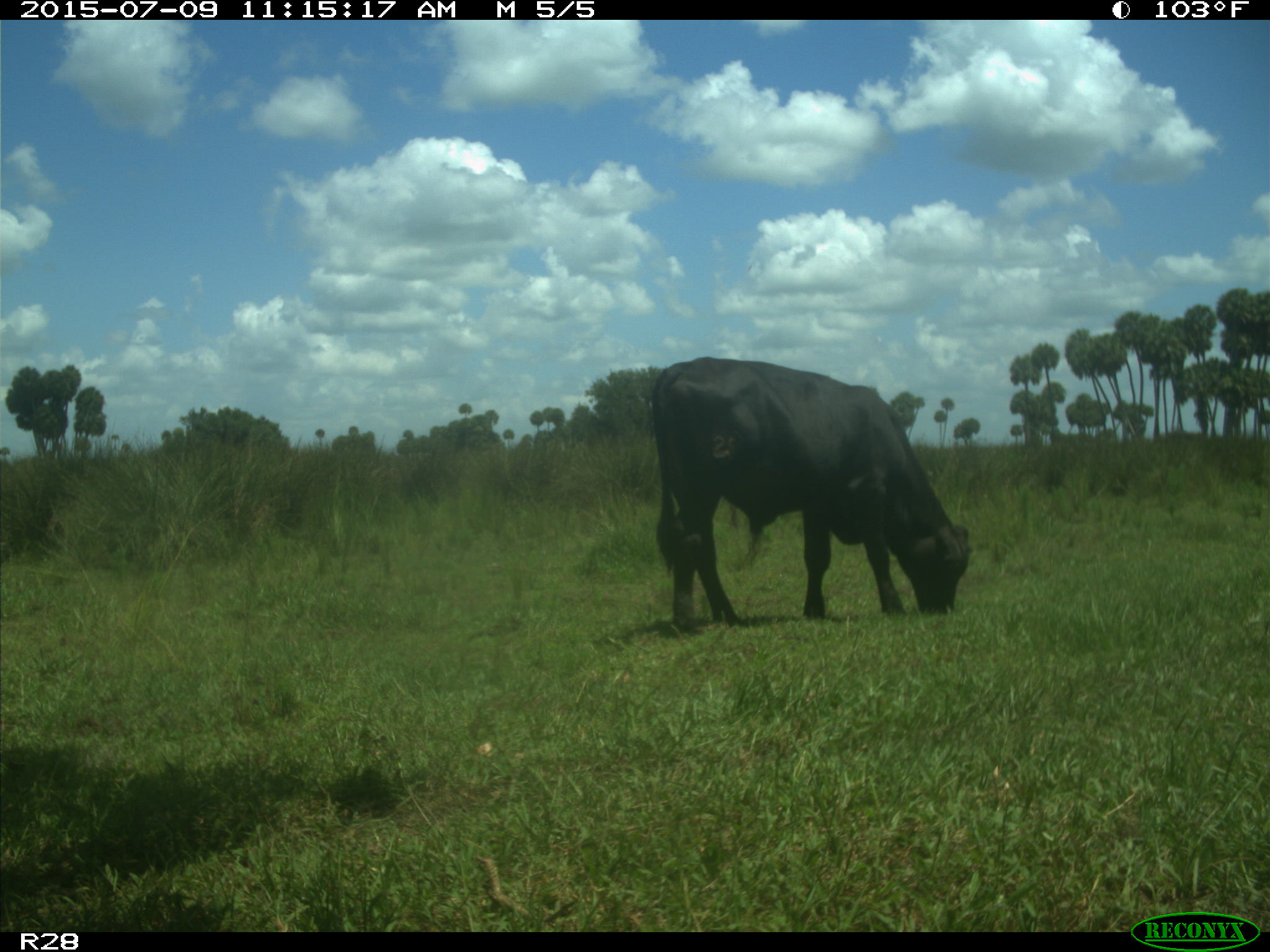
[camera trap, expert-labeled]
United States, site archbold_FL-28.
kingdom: Animalia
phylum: Chordata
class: Mammalia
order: Artiodactyla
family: Bovidae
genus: Bos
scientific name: Bos taurus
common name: domestic cow